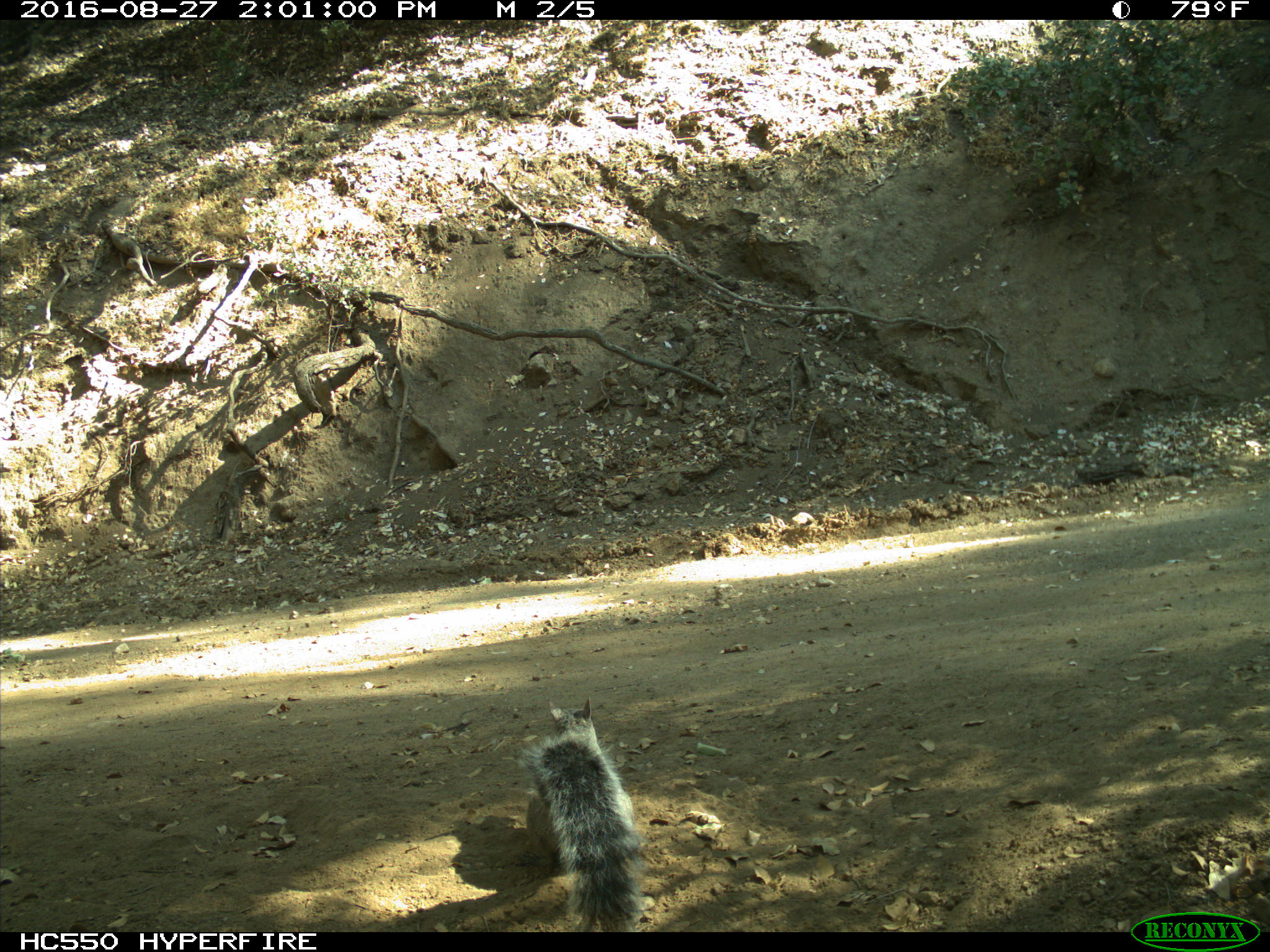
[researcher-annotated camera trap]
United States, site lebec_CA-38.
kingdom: Animalia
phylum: Chordata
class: Mammalia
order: Rodentia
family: Sciuridae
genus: Sciurus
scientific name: Sciurus carolinensis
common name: eastern gray squirrel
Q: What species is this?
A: Sciurus carolinensis (eastern gray squirrel).